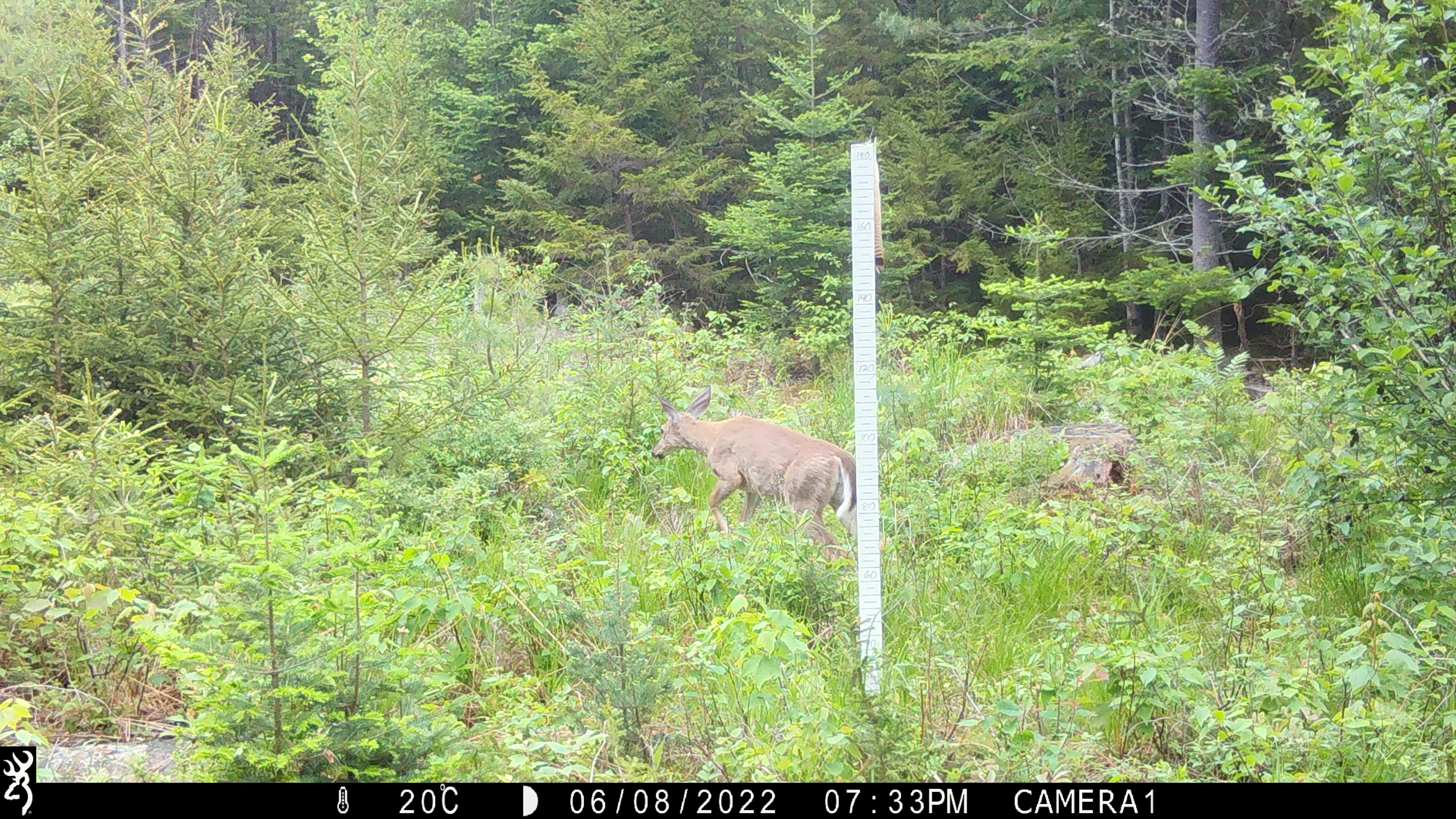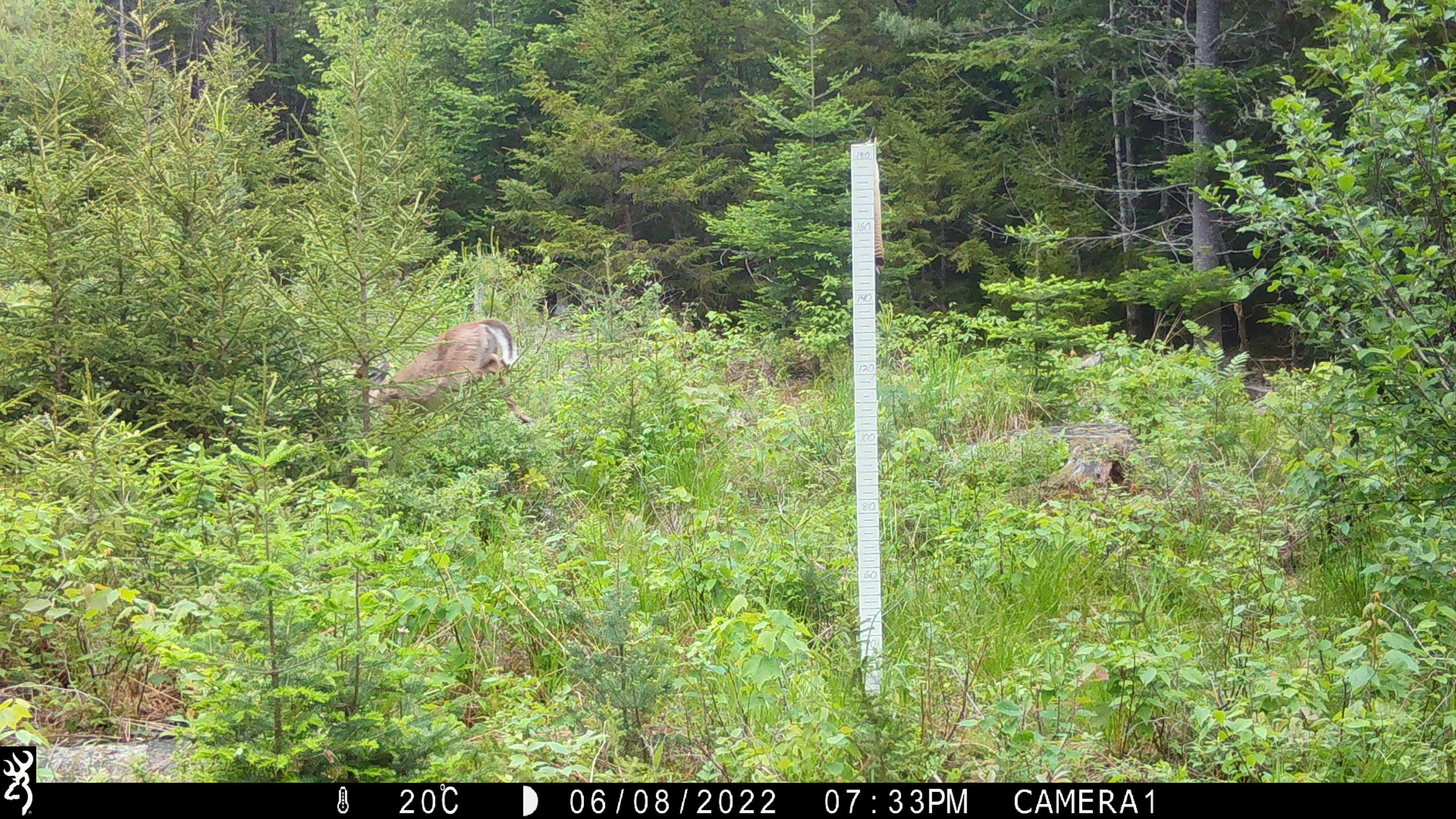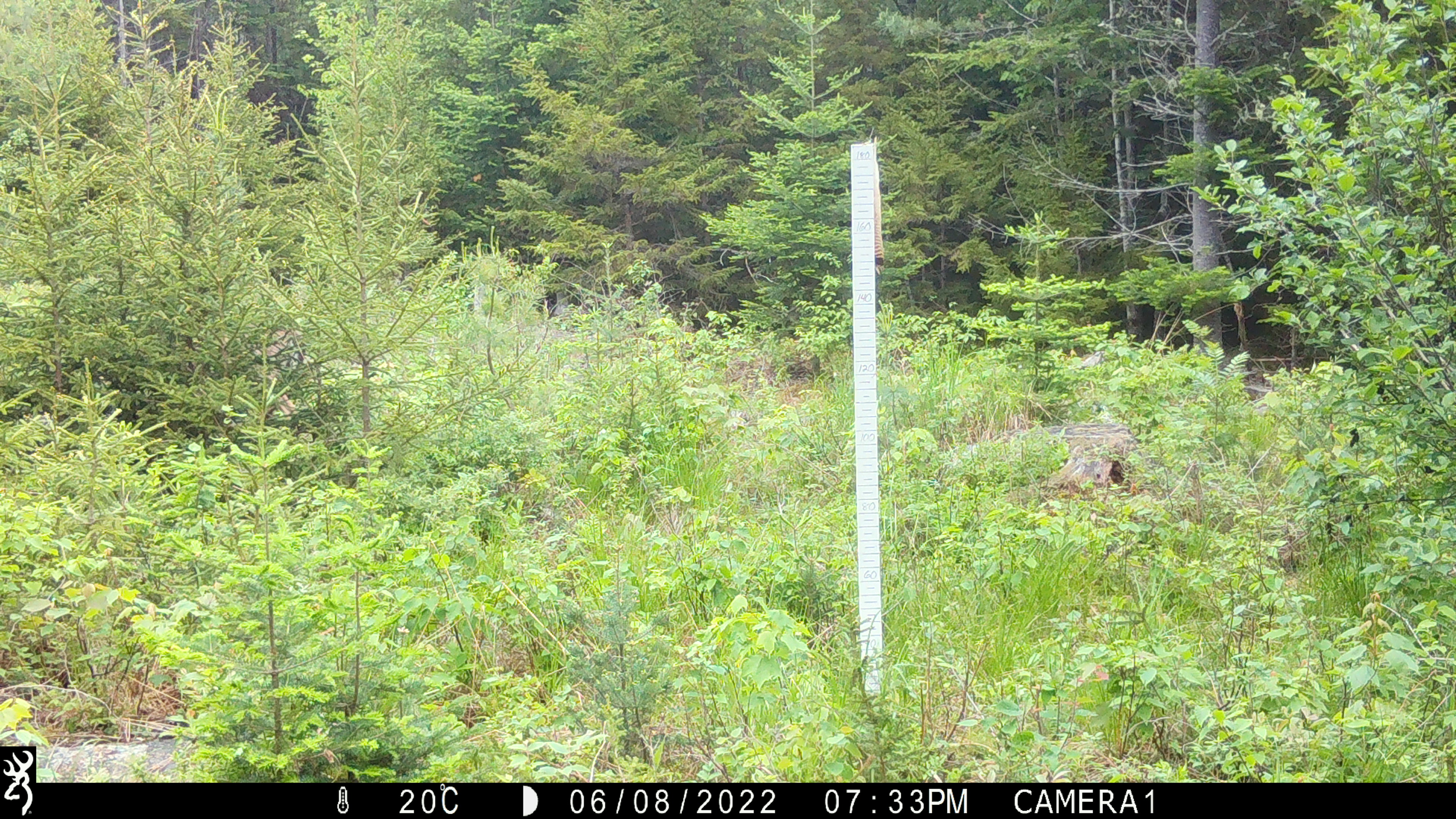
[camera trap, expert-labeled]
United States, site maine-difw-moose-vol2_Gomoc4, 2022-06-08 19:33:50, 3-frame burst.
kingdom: Animalia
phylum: Chordata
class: Mammalia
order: Artiodactyla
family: Cervidae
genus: Odocoileus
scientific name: Odocoileus virginianus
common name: white-tailed deer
White-tailed deer (Odocoileus virginianus).